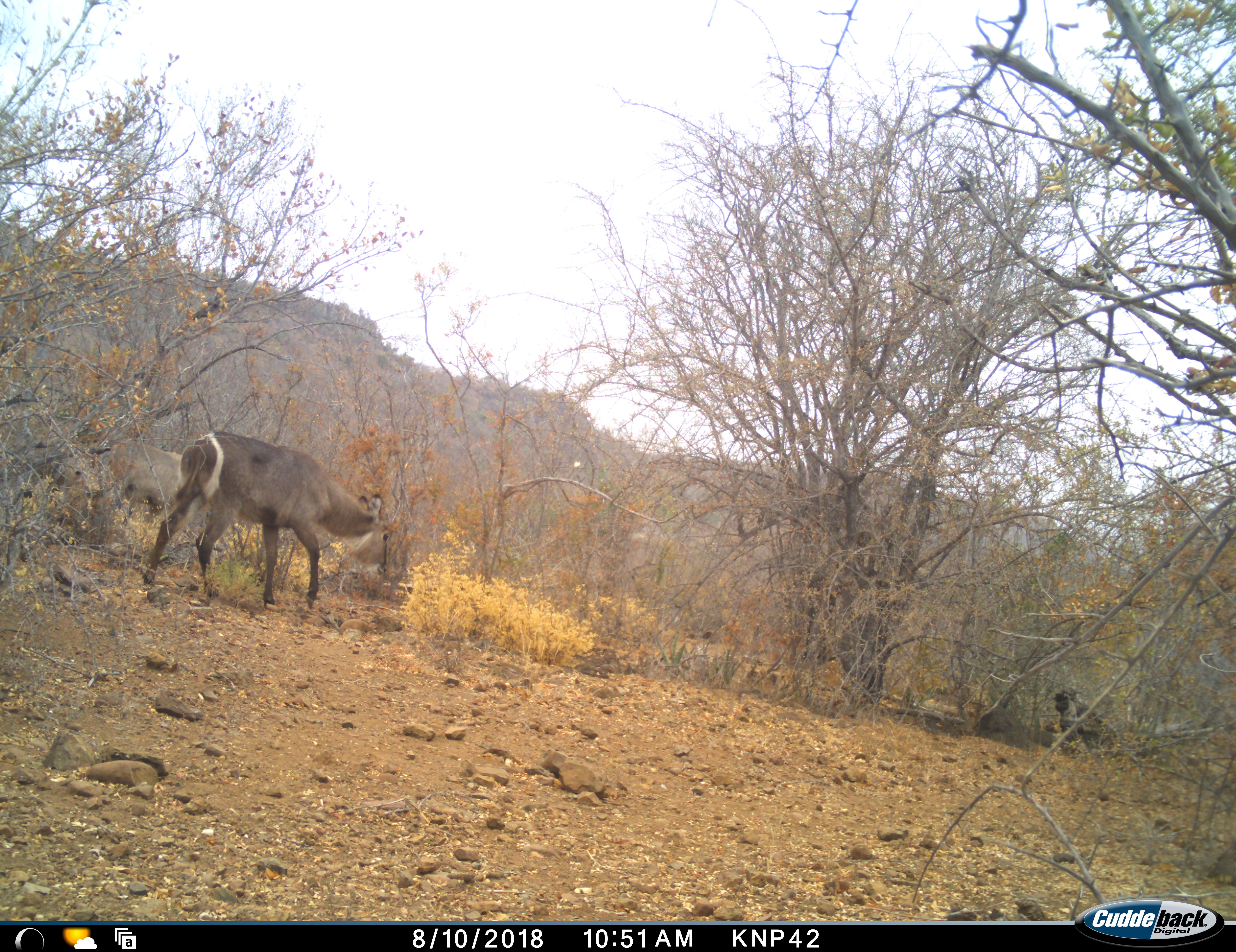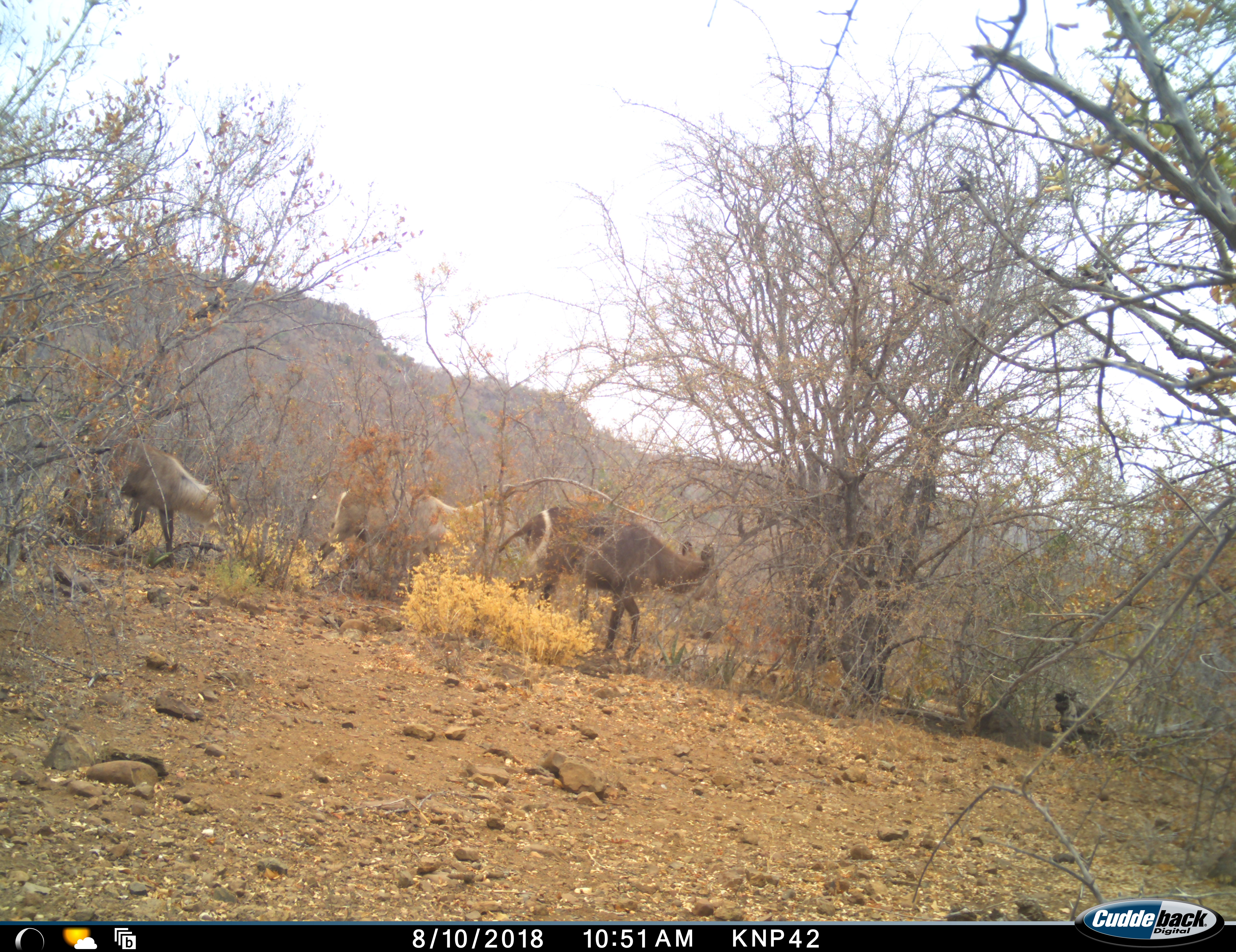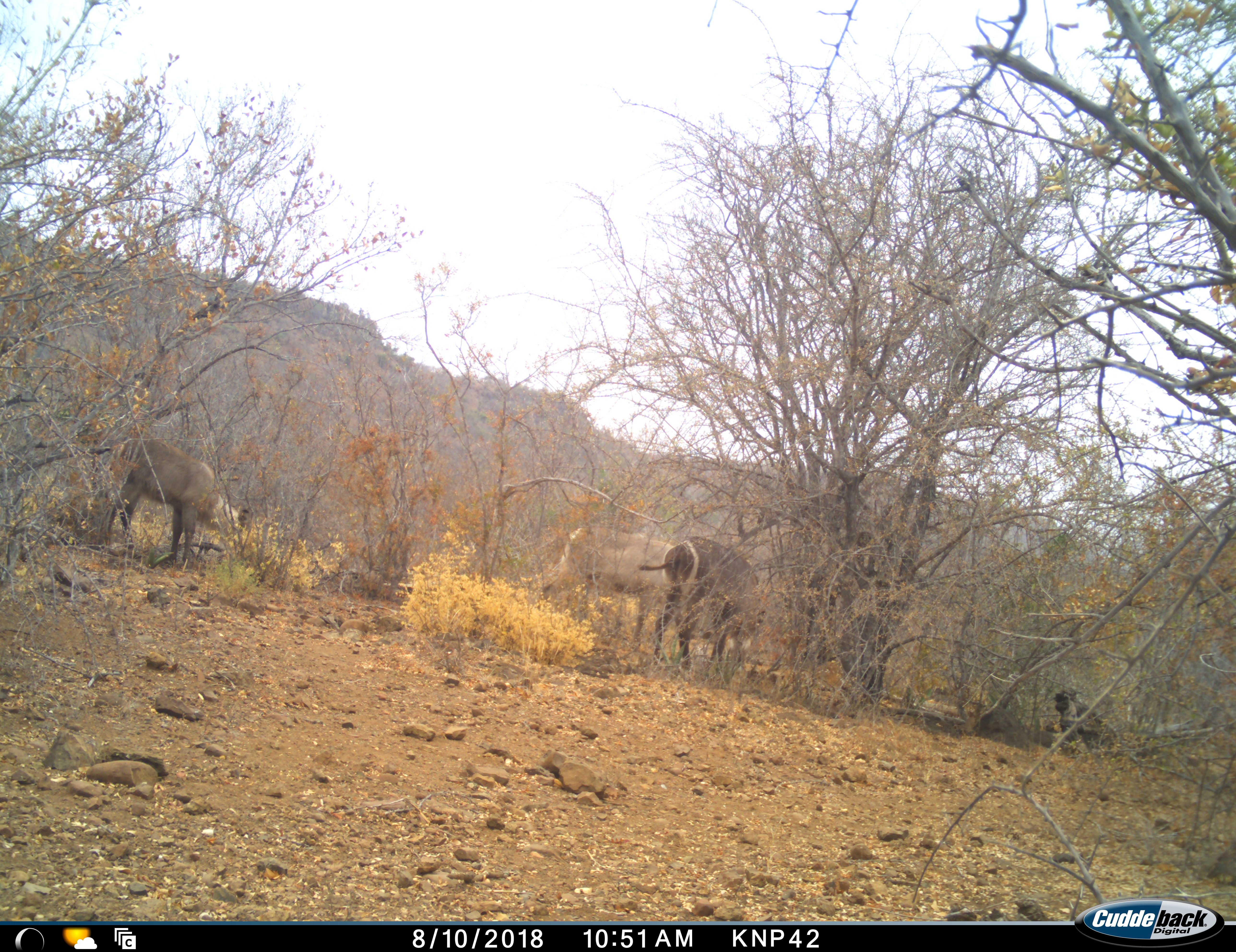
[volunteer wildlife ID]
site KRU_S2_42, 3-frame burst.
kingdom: Animalia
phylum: Chordata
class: Mammalia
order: Artiodactyla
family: Bovidae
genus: Kobus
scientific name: Kobus ellipsiprymnus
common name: waterbuck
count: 3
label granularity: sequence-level